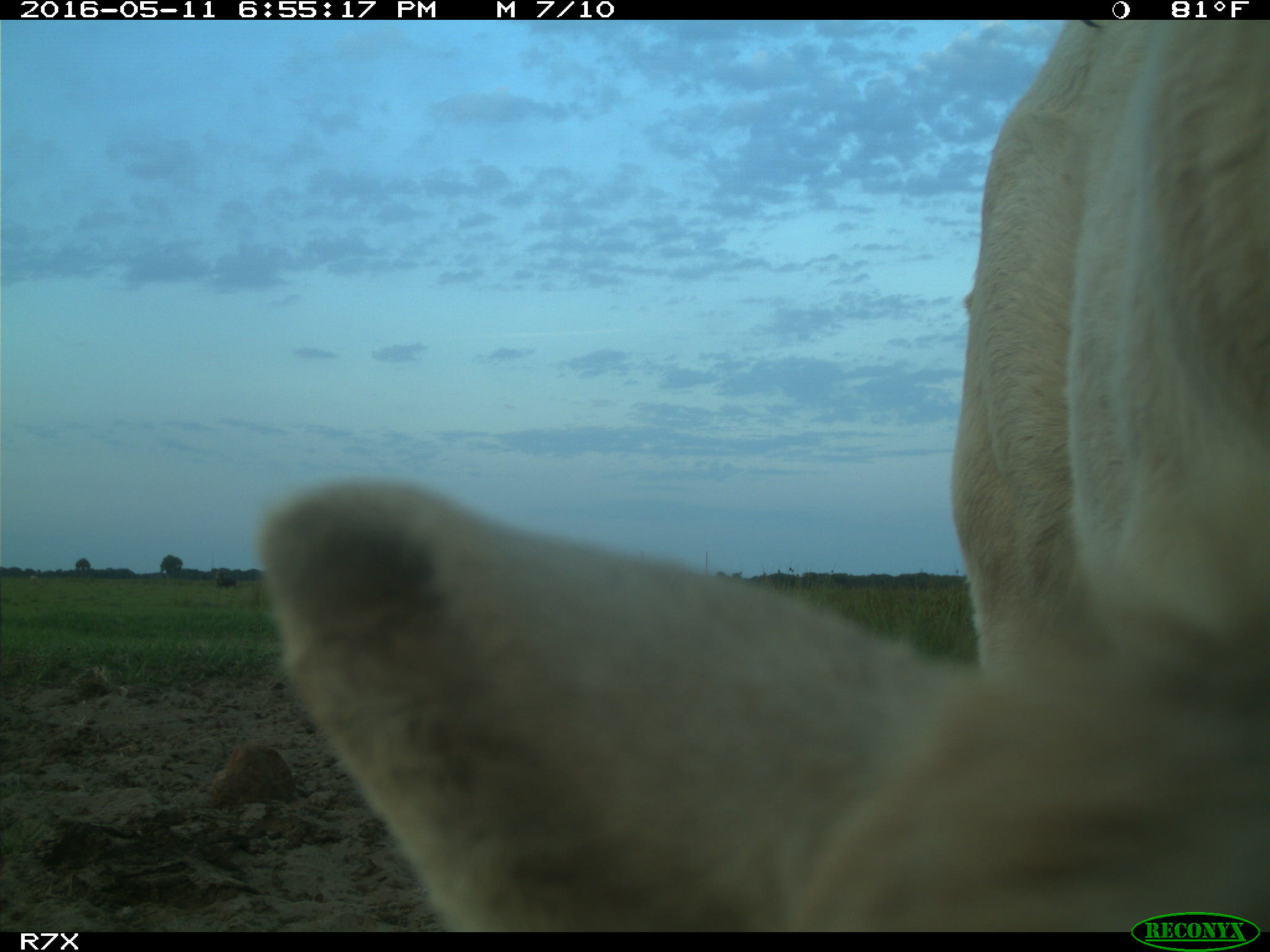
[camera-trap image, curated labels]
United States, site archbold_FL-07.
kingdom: Animalia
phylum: Chordata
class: Mammalia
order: Artiodactyla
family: Bovidae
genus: Bos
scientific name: Bos taurus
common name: domestic cow